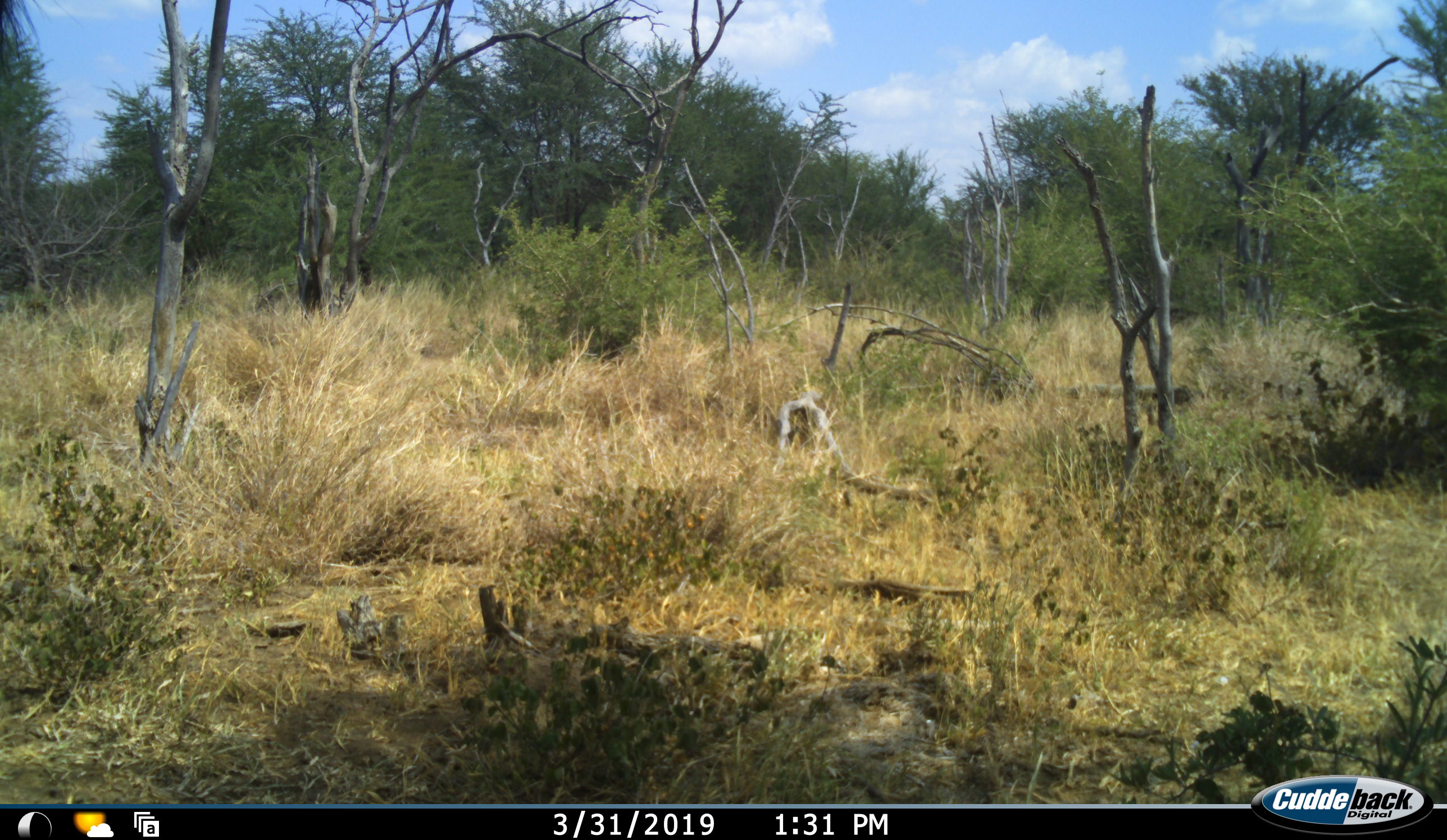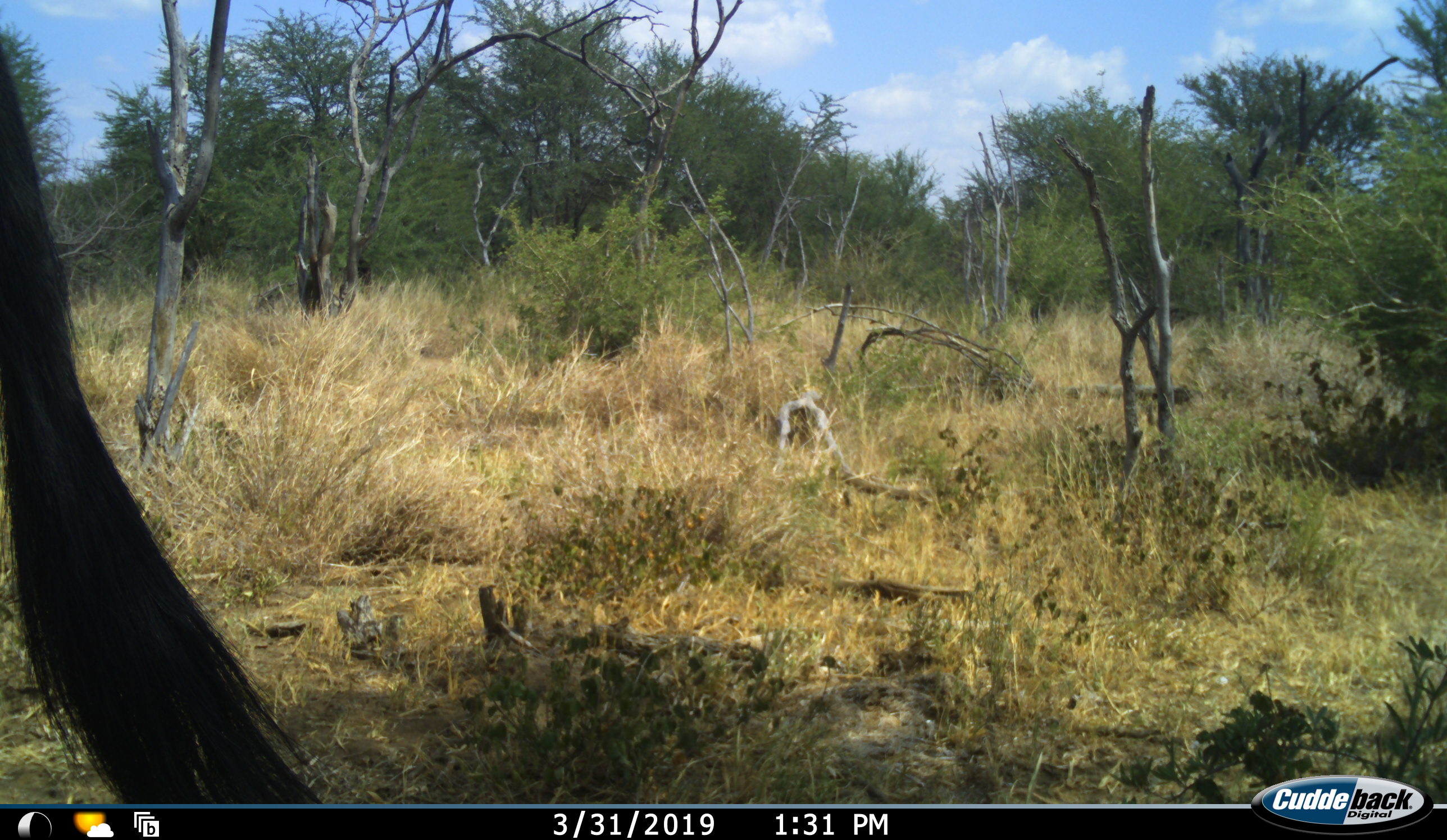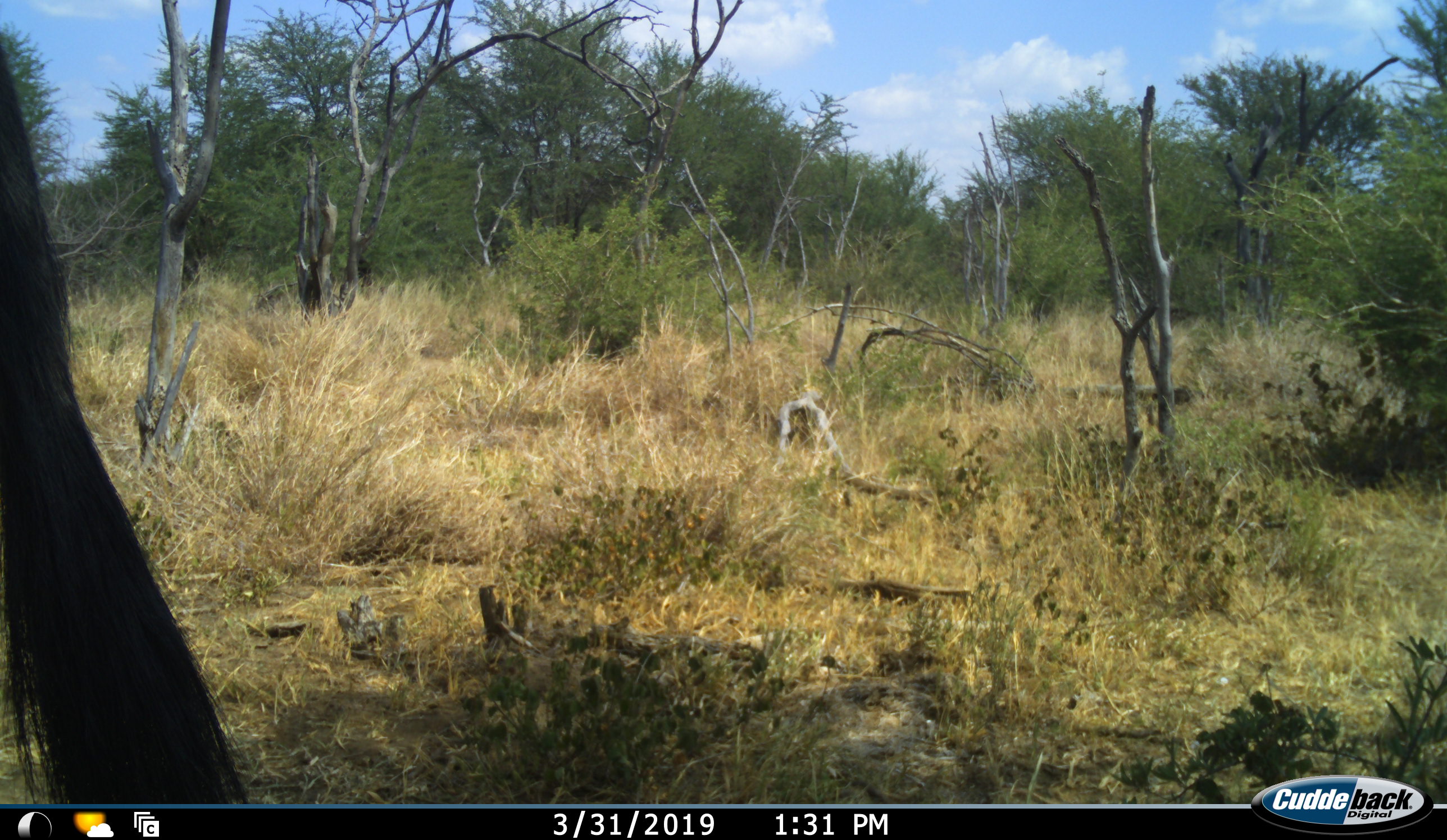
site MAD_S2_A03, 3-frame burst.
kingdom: Animalia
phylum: Chordata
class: Mammalia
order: Artiodactyla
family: Bovidae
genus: Connochaetes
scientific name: Connochaetes taurinus taurinus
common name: blue wildebeest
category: wildebeestblue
Wildebeestblue (blue wildebeest) (Connochaetes taurinus taurinus), count 1. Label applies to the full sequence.